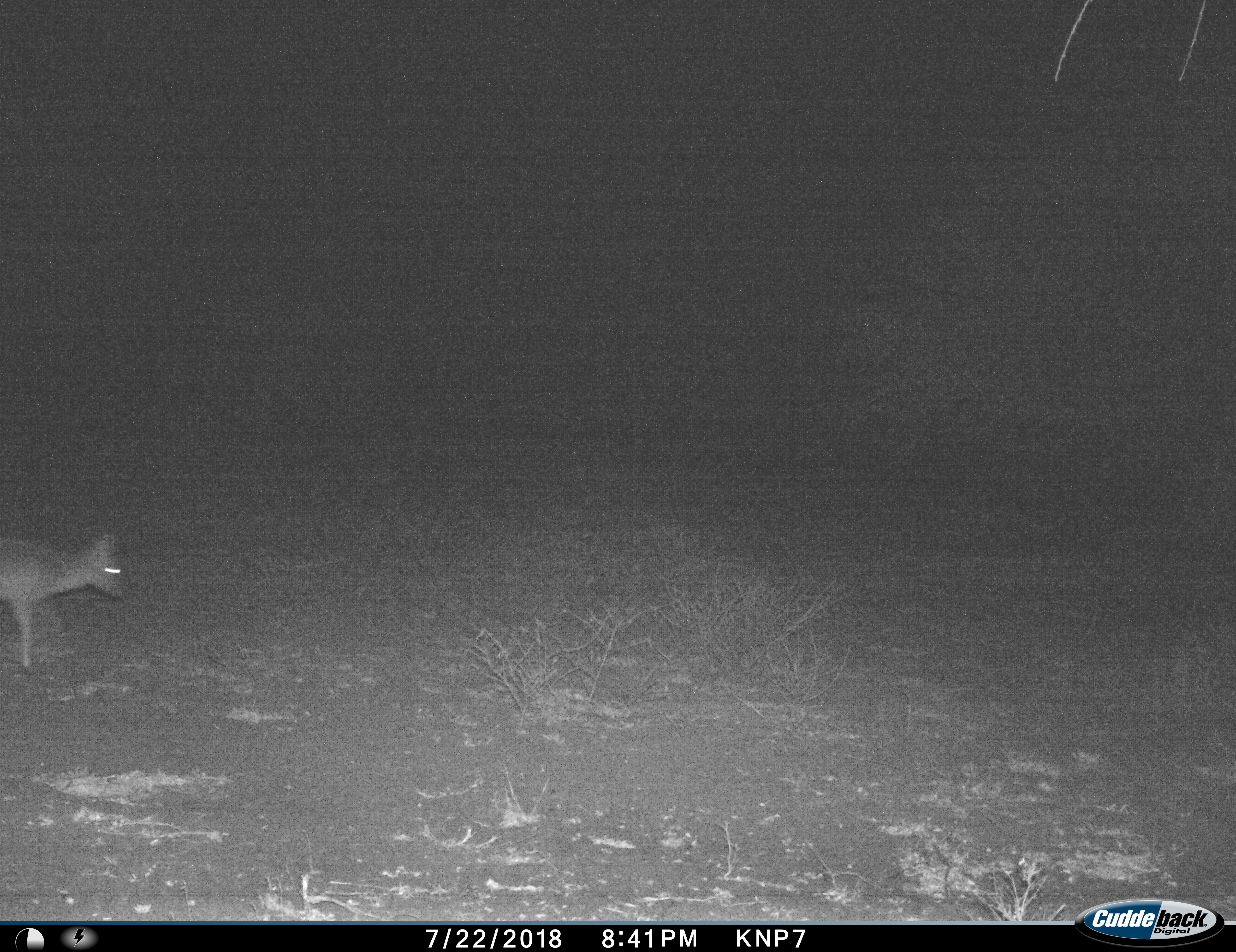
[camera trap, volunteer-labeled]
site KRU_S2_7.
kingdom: Animalia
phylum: Chordata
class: Mammalia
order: Artiodactyla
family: Bovidae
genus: Nesotragus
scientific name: Nesotragus moschatus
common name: suni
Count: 1.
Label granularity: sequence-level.